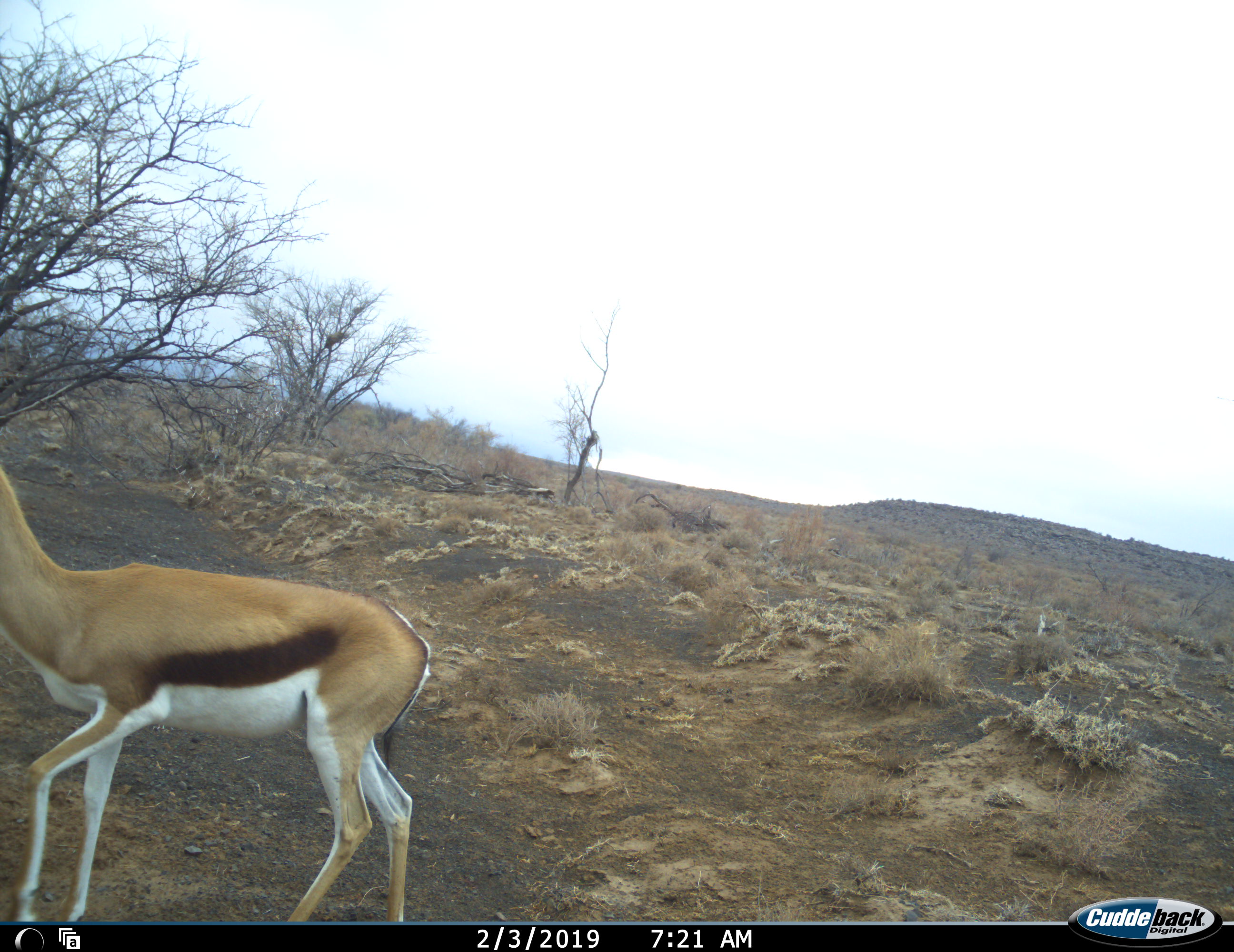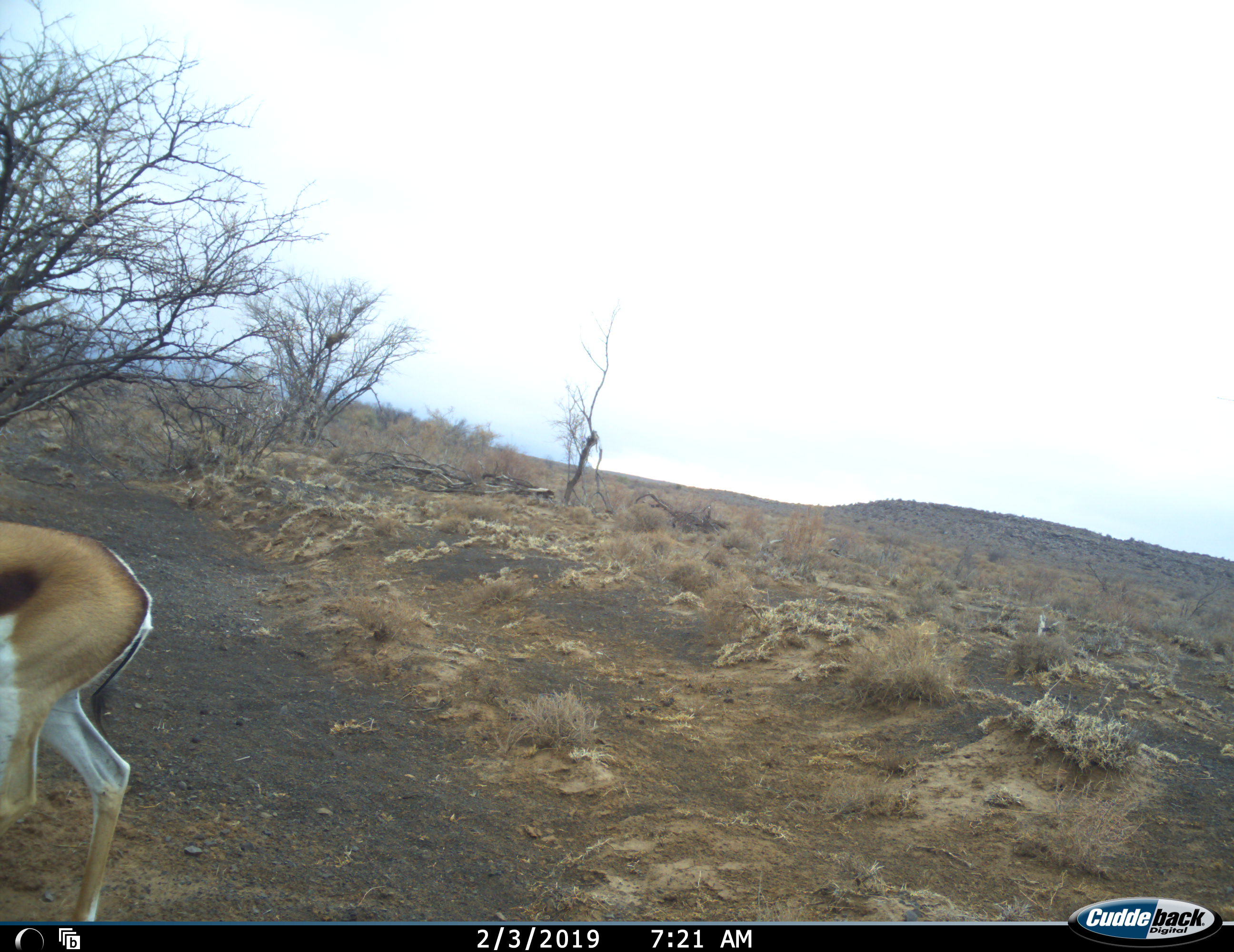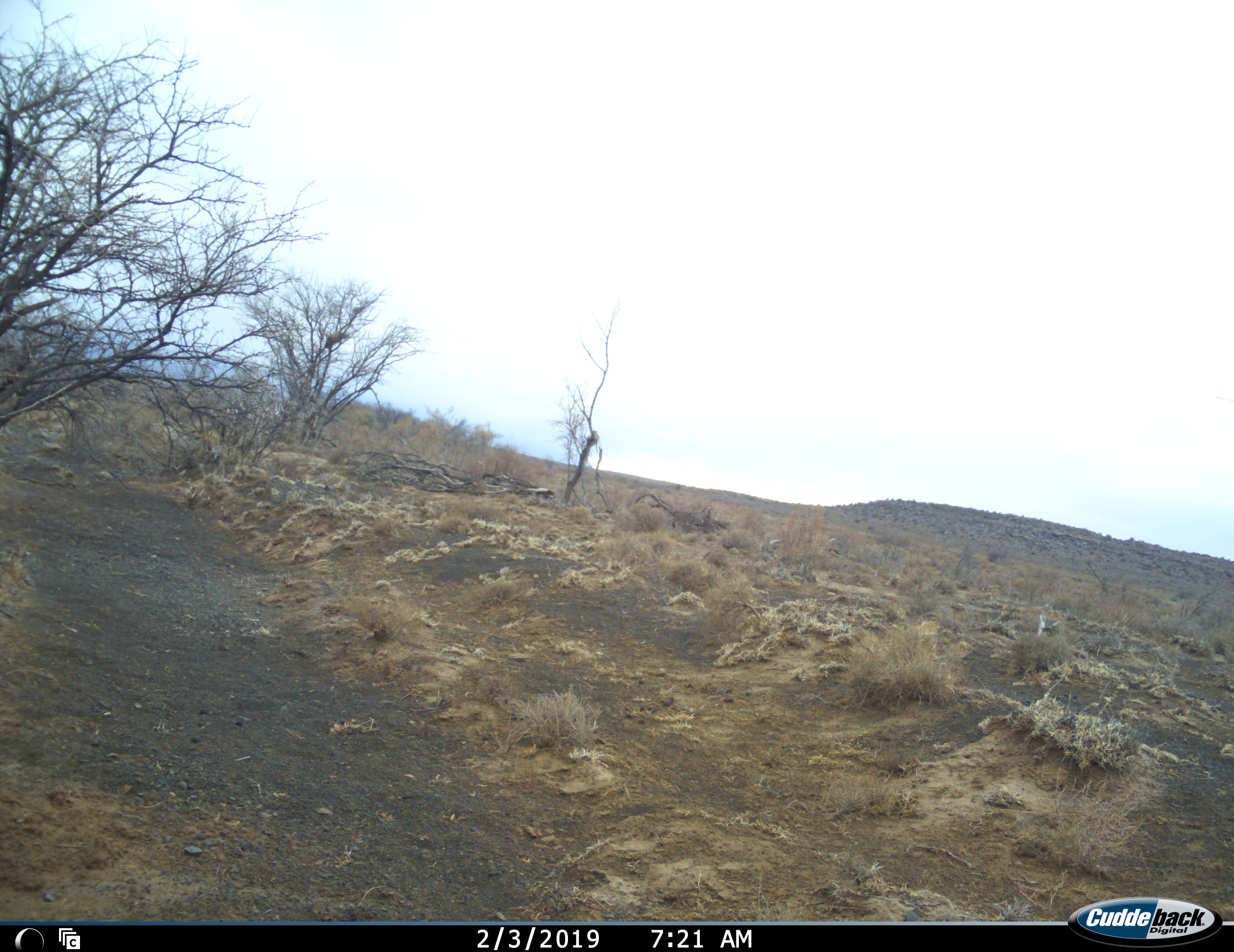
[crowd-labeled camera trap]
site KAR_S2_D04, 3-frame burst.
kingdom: Animalia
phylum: Chordata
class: Mammalia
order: Artiodactyla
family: Bovidae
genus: Antidorcas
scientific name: Antidorcas marsupialis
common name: springbok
Springbok (Antidorcas marsupialis), count 1. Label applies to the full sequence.